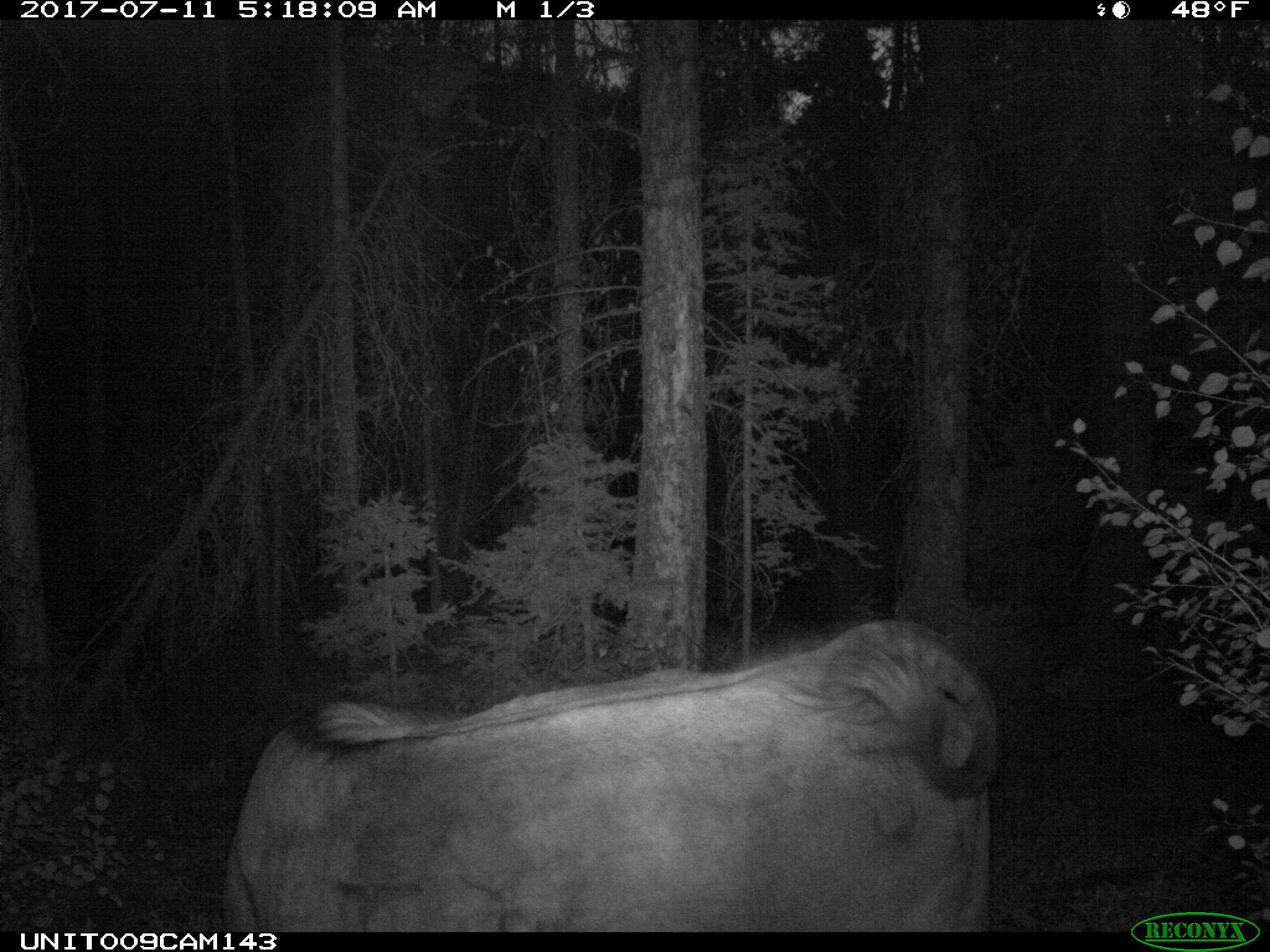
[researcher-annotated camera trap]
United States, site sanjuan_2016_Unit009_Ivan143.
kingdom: Animalia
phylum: Chordata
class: Mammalia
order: Artiodactyla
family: Bovidae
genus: Bos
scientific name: Bos taurus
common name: domestic cow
Bos taurus (domestic cow).